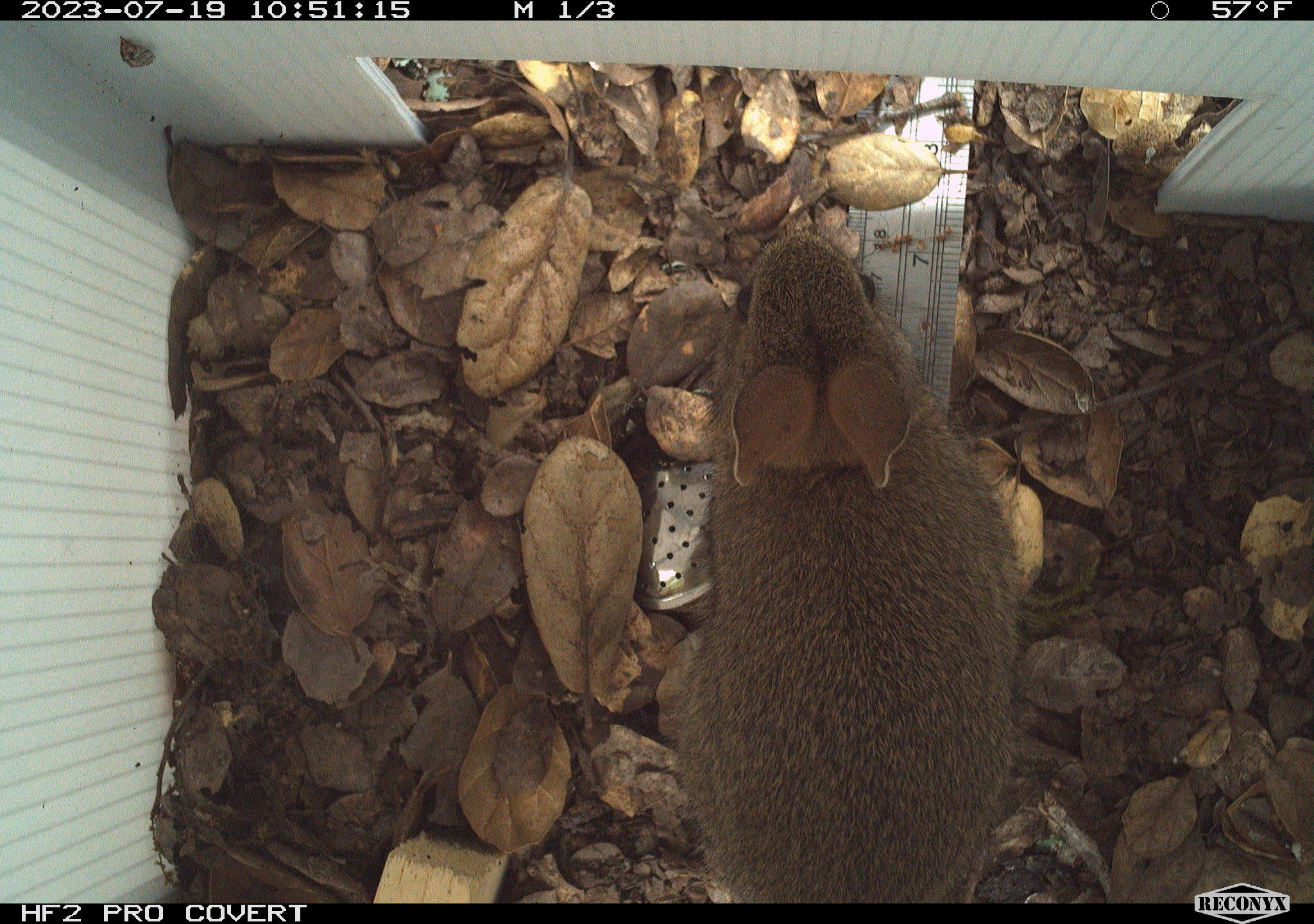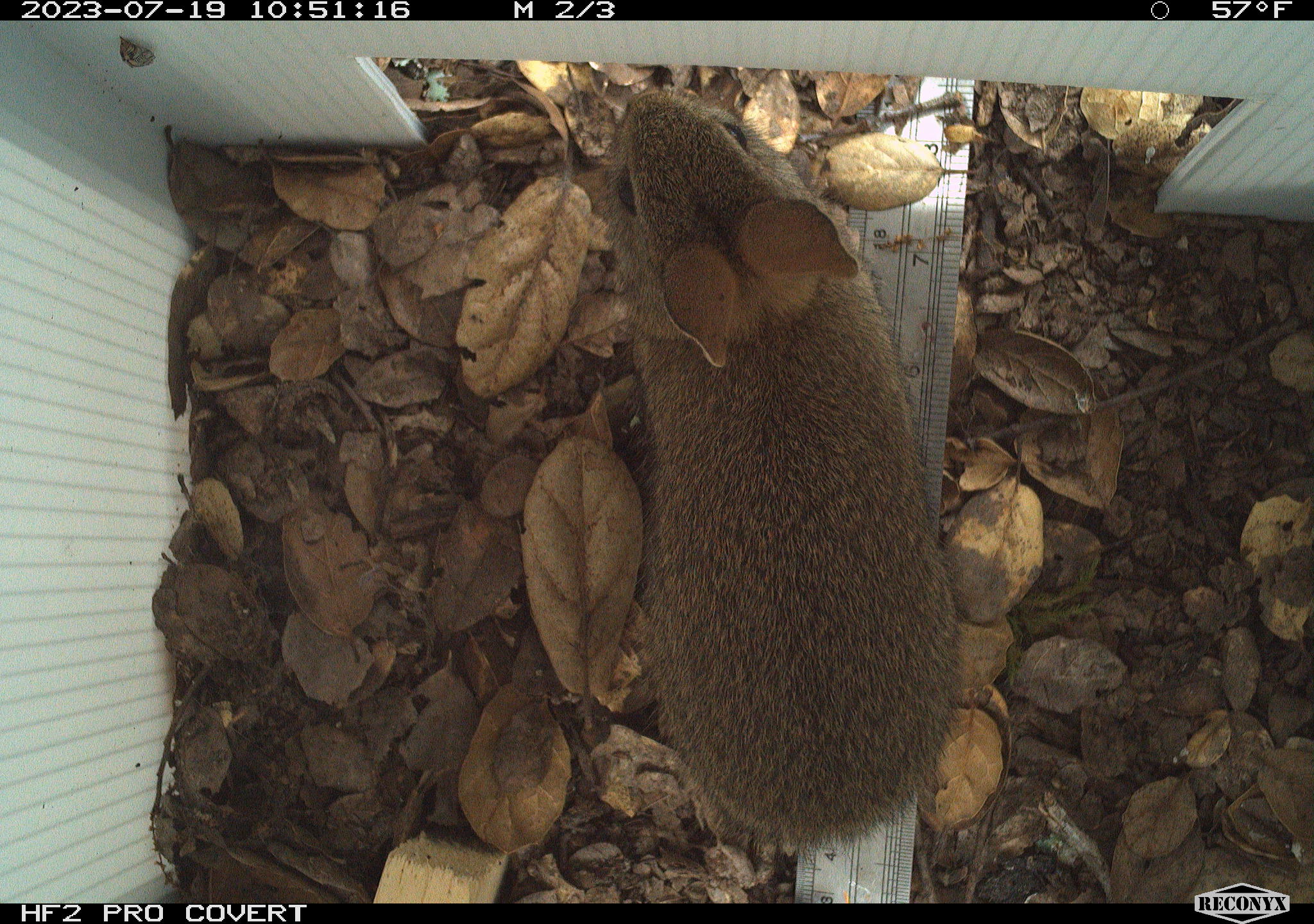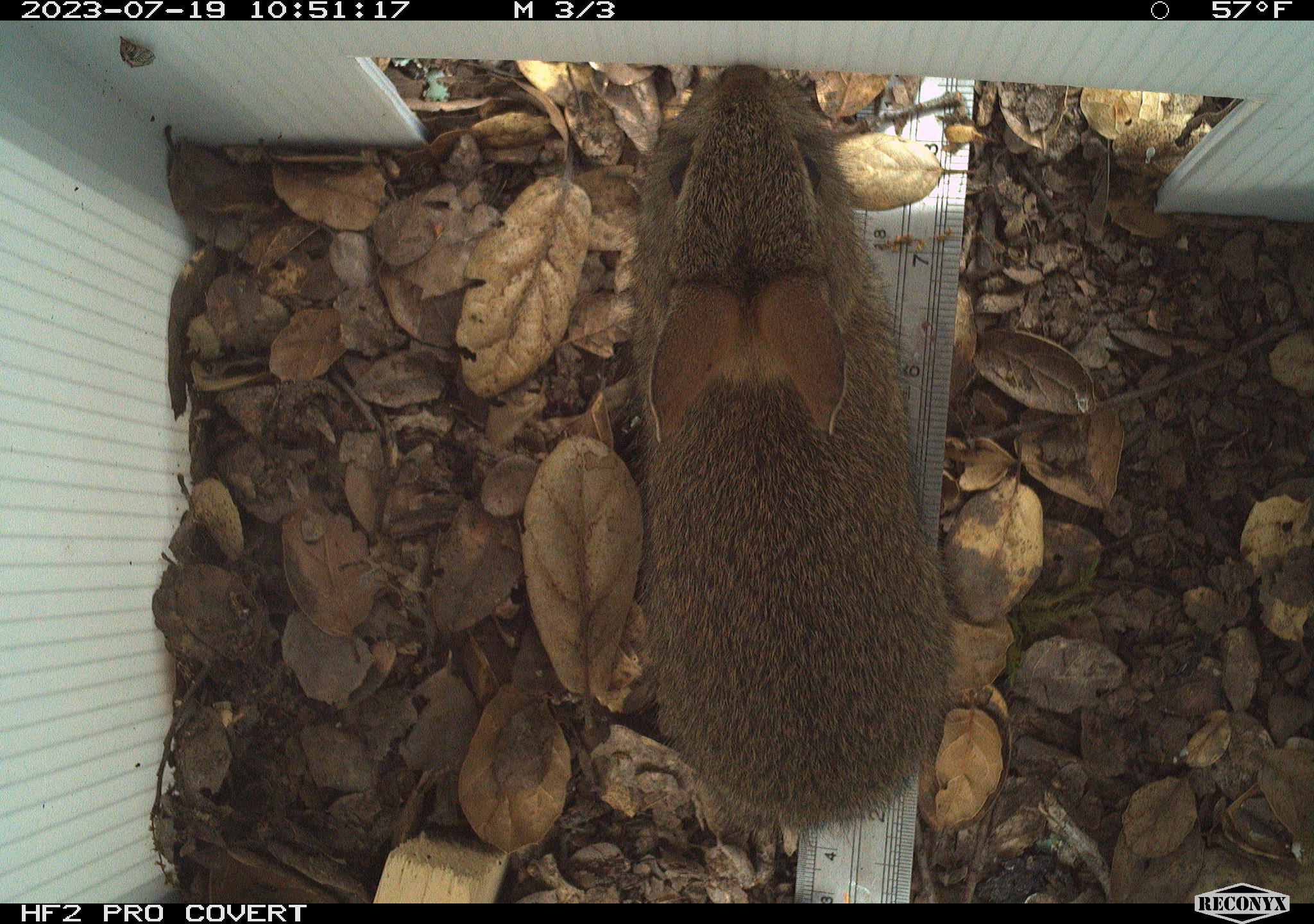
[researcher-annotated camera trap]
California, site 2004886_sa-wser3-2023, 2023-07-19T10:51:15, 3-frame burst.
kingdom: Animalia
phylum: Chordata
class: Mammalia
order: Lagomorpha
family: Leporidae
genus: Sylvilagus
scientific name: Sylvilagus bachmani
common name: brush rabbit